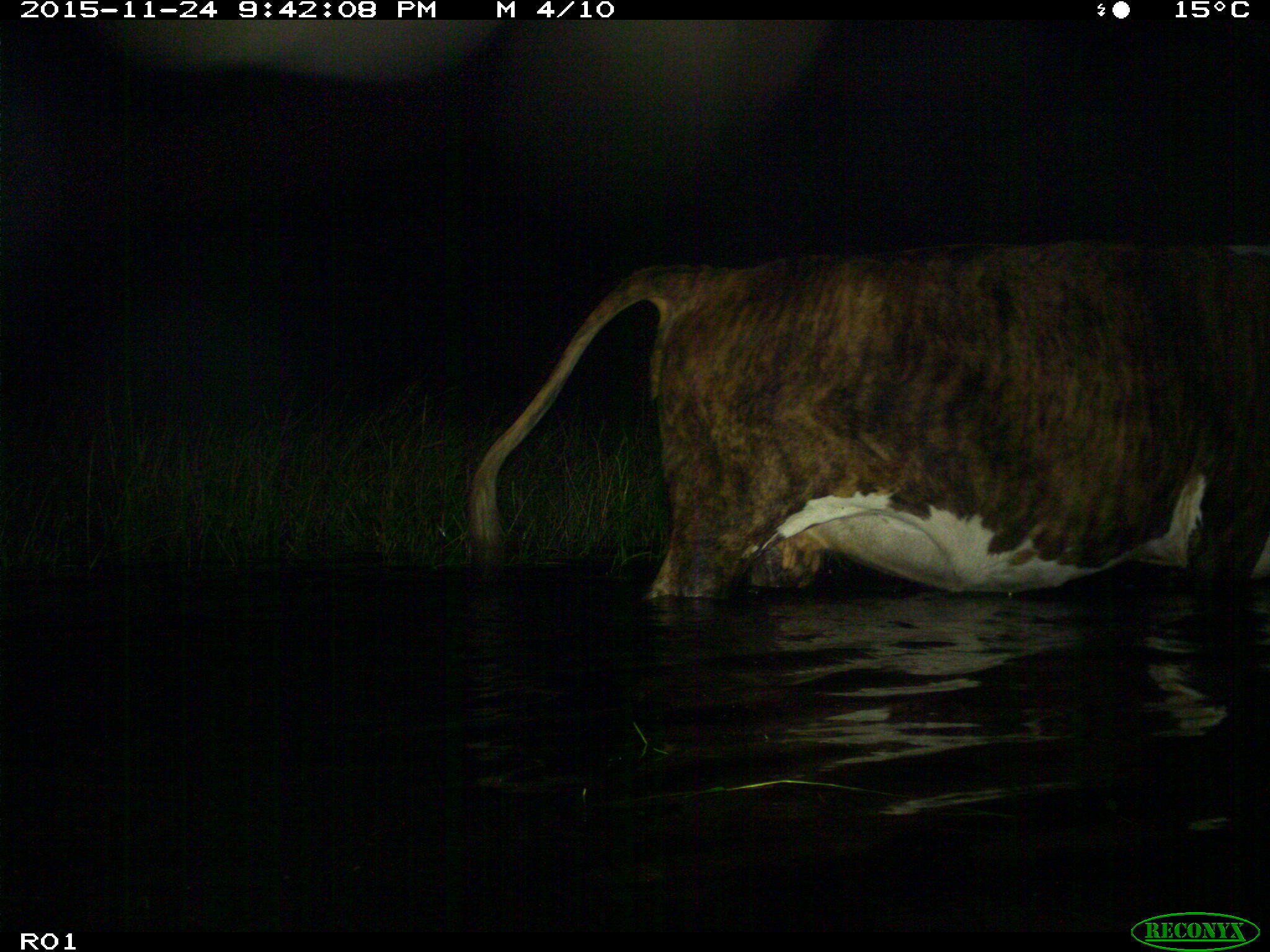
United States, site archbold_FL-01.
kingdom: Animalia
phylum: Chordata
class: Mammalia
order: Artiodactyla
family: Bovidae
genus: Bos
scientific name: Bos taurus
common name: domestic cow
Bos taurus (domestic cow).